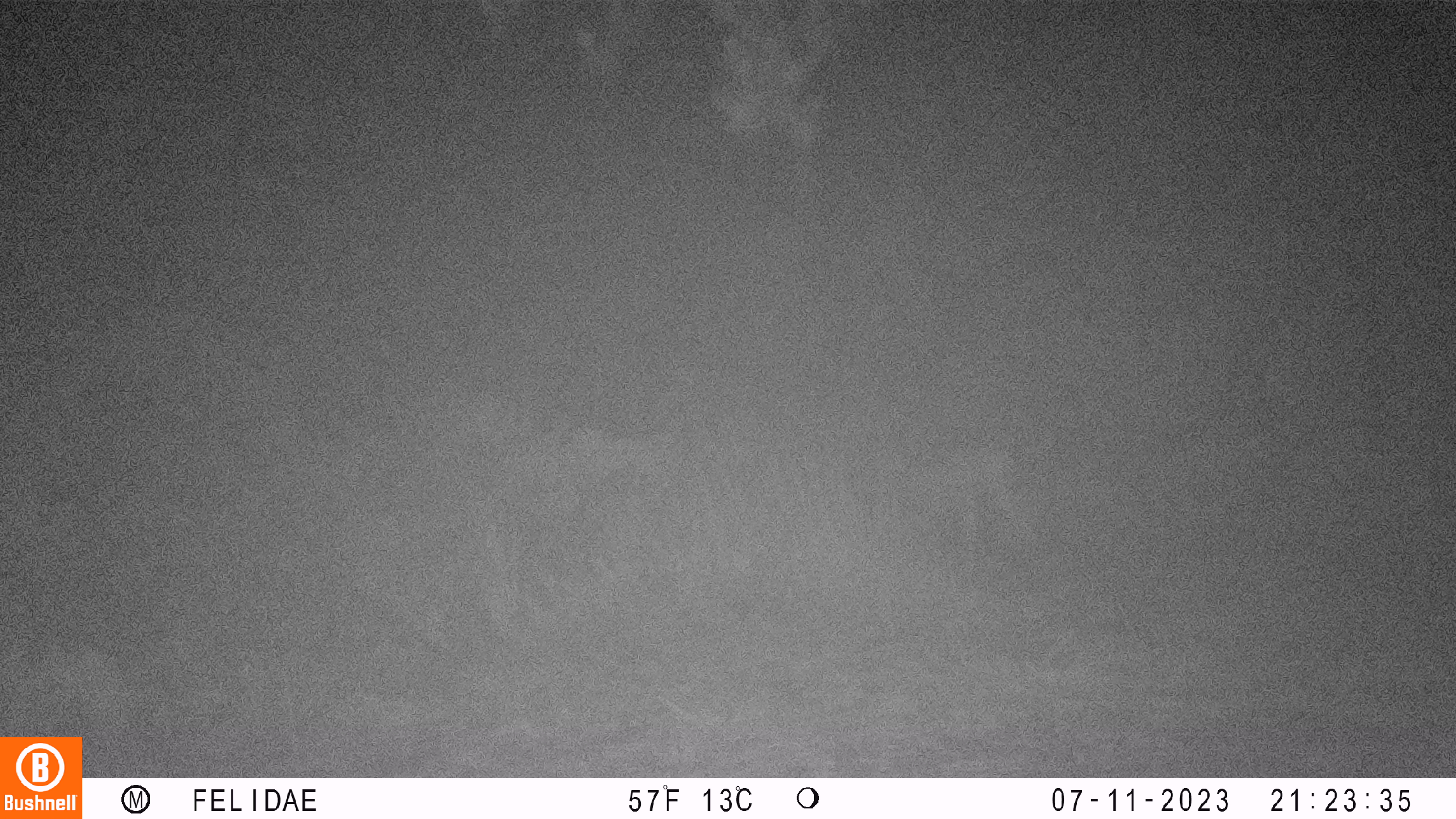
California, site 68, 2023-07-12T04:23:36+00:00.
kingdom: Animalia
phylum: Chordata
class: Mammalia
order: Carnivora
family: Canidae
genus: Canis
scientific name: Canis latrans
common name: coyote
Coyote (Canis latrans).